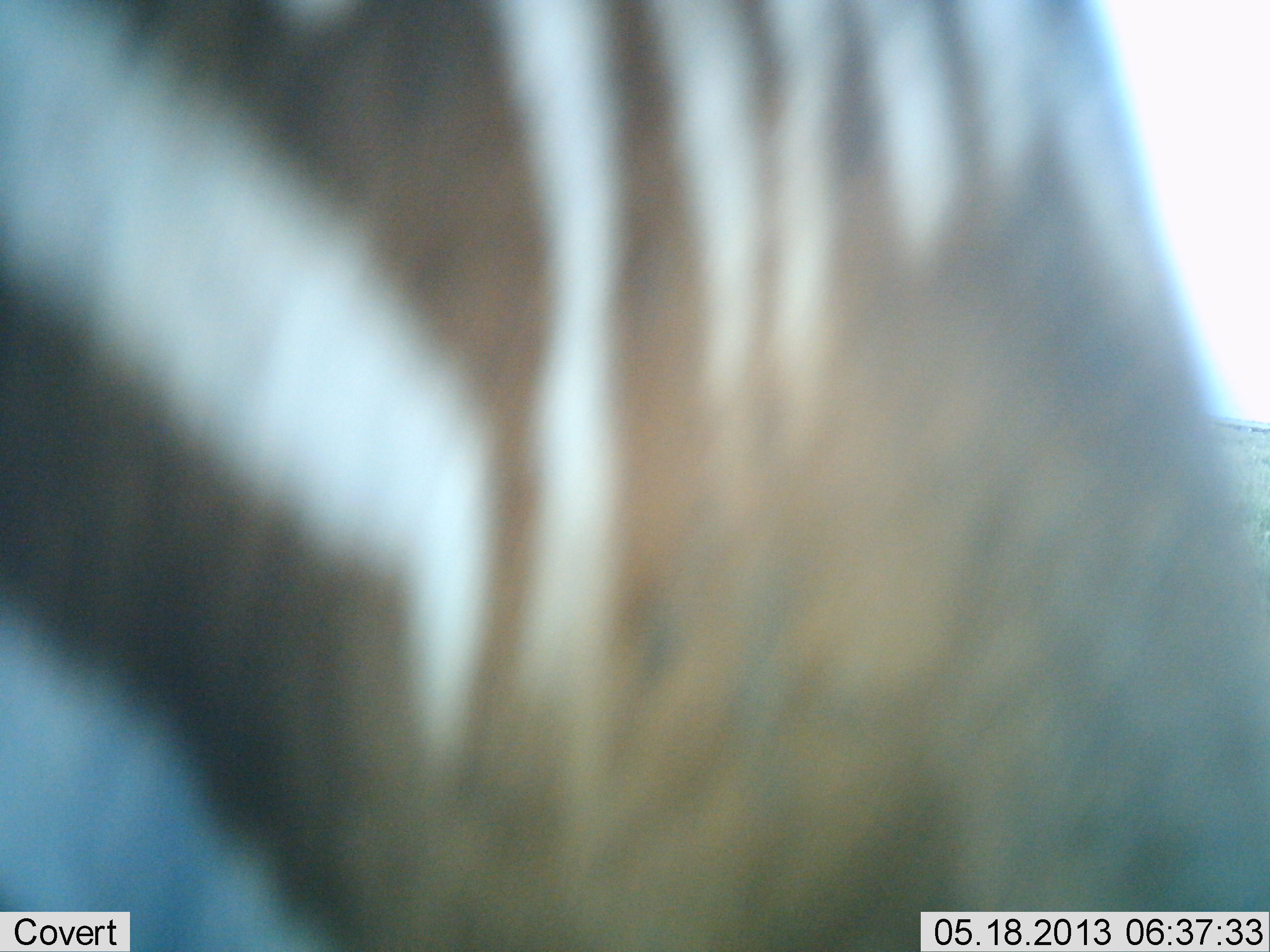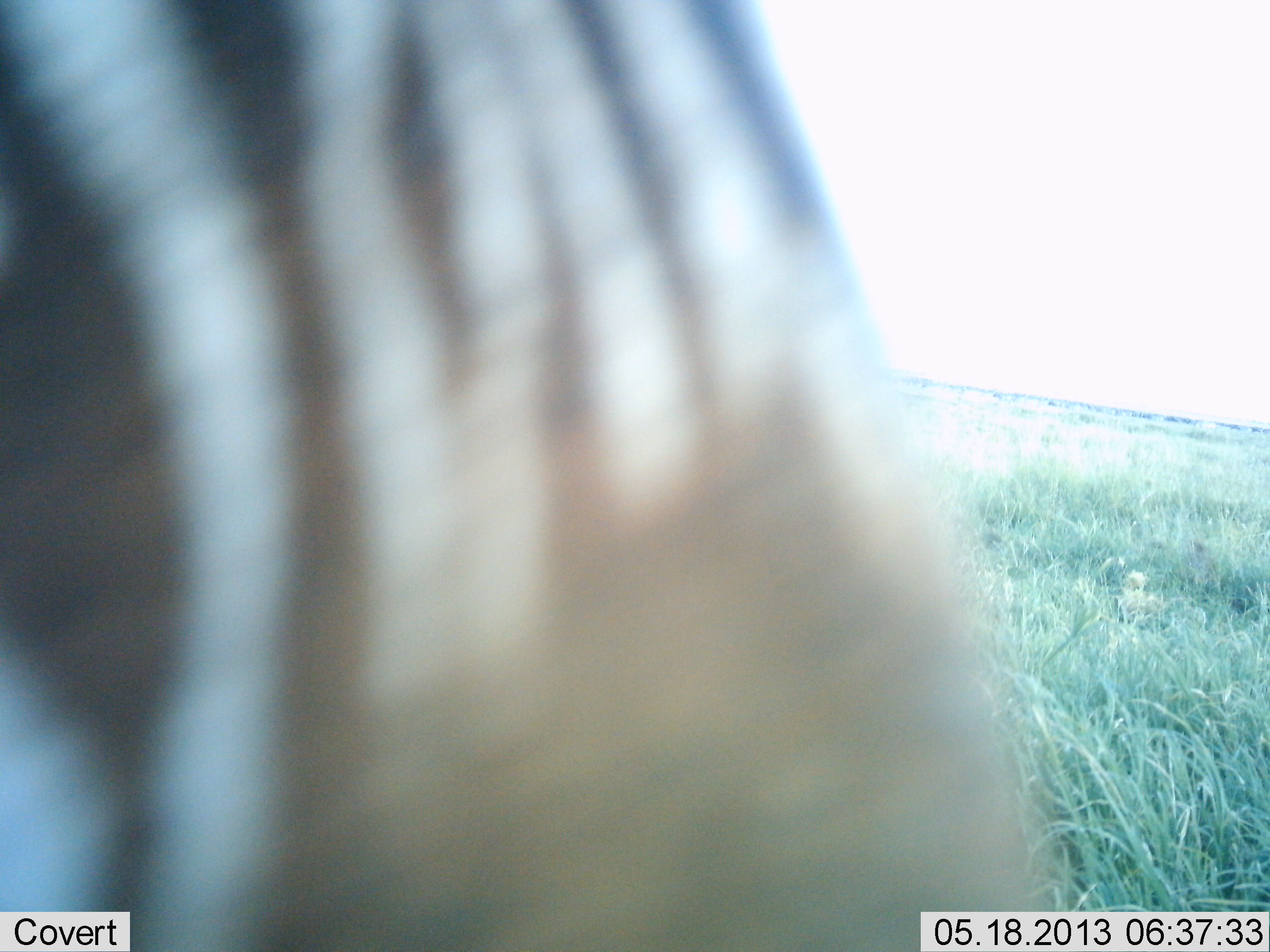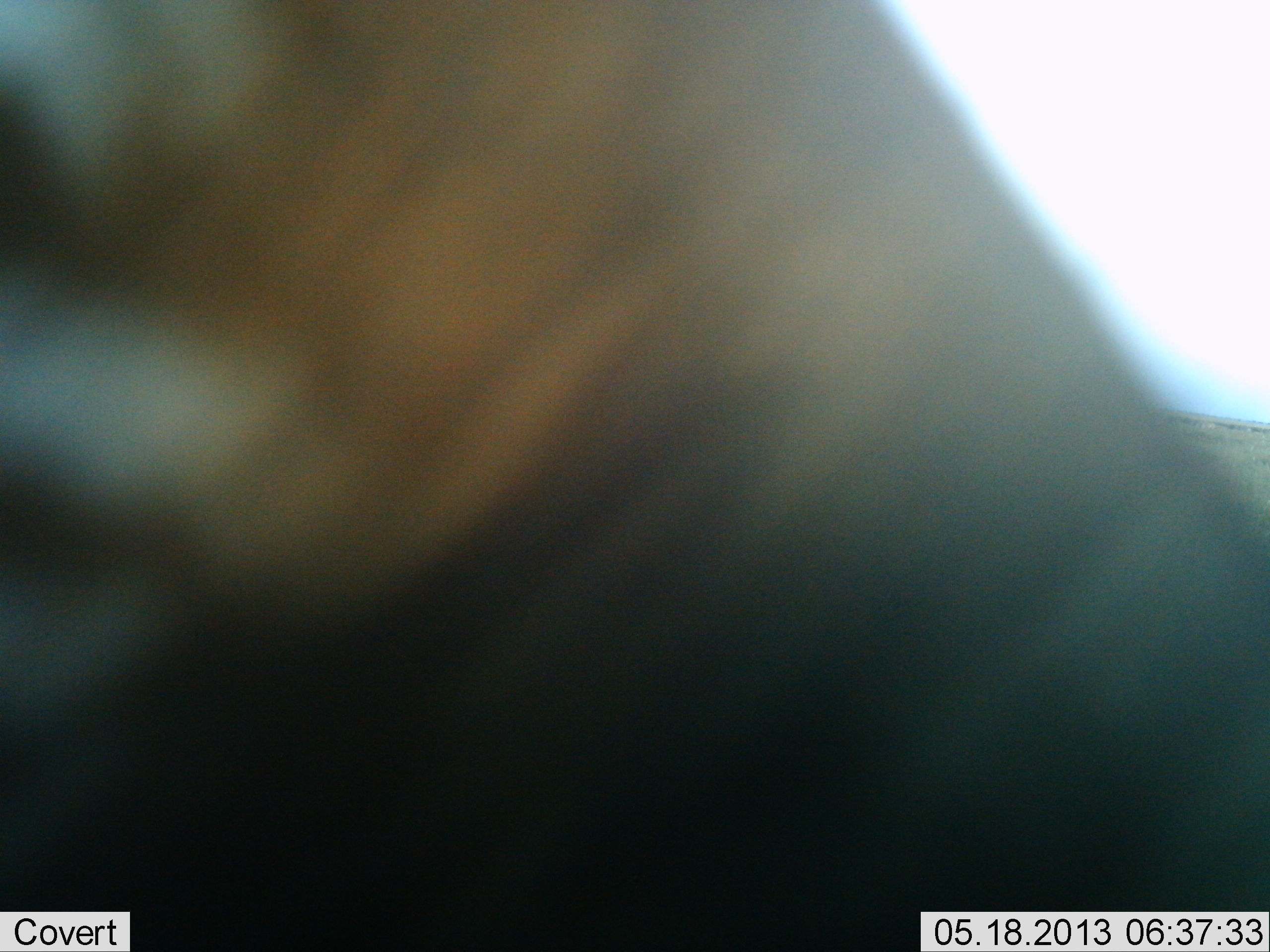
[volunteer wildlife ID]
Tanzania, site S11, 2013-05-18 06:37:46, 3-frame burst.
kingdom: Animalia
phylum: Chordata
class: Mammalia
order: Perissodactyla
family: Equidae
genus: Equus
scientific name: Equus quagga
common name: plains zebra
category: zebra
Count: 1.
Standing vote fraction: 48%.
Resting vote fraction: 0%.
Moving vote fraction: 48%.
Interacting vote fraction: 3%.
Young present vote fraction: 0%.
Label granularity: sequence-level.